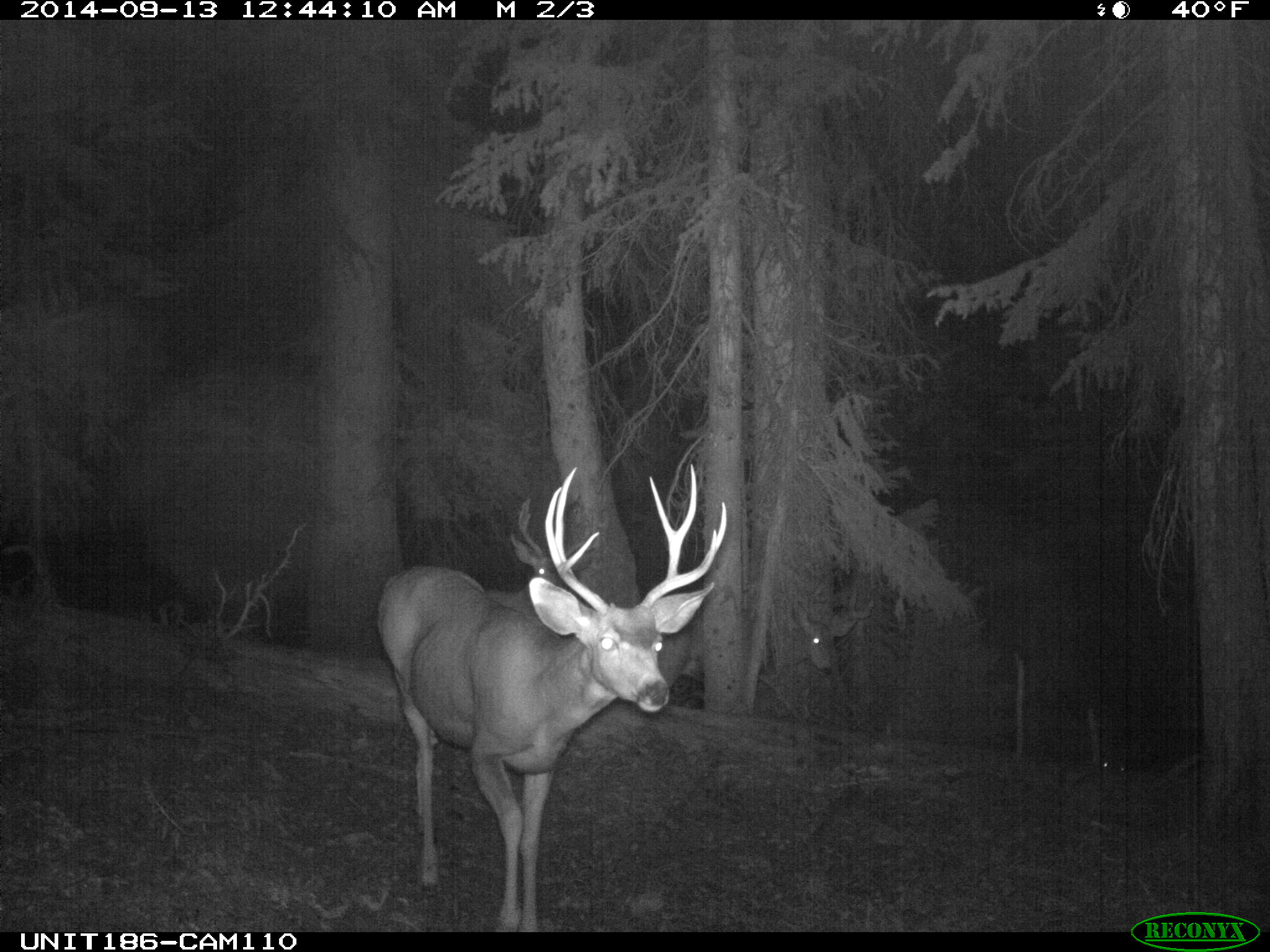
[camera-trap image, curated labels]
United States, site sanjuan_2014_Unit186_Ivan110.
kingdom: Animalia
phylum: Chordata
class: Mammalia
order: Artiodactyla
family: Cervidae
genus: Odocoileus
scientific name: Odocoileus hemionus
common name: mule deer